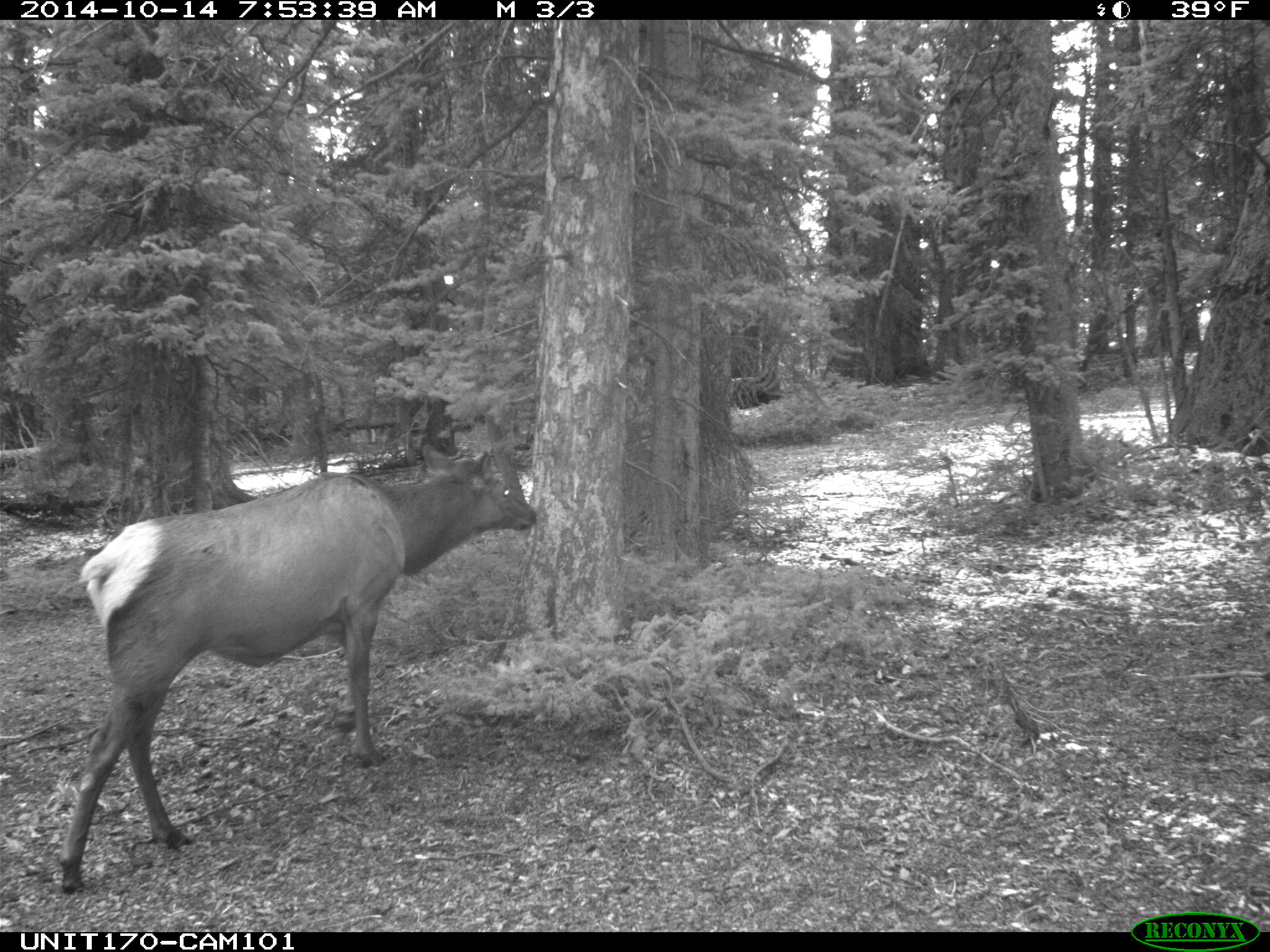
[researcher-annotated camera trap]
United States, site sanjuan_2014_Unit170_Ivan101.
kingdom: Animalia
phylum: Chordata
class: Mammalia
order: Artiodactyla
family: Cervidae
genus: Cervus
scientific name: Cervus elaphus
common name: red deer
Cervus elaphus (red deer).